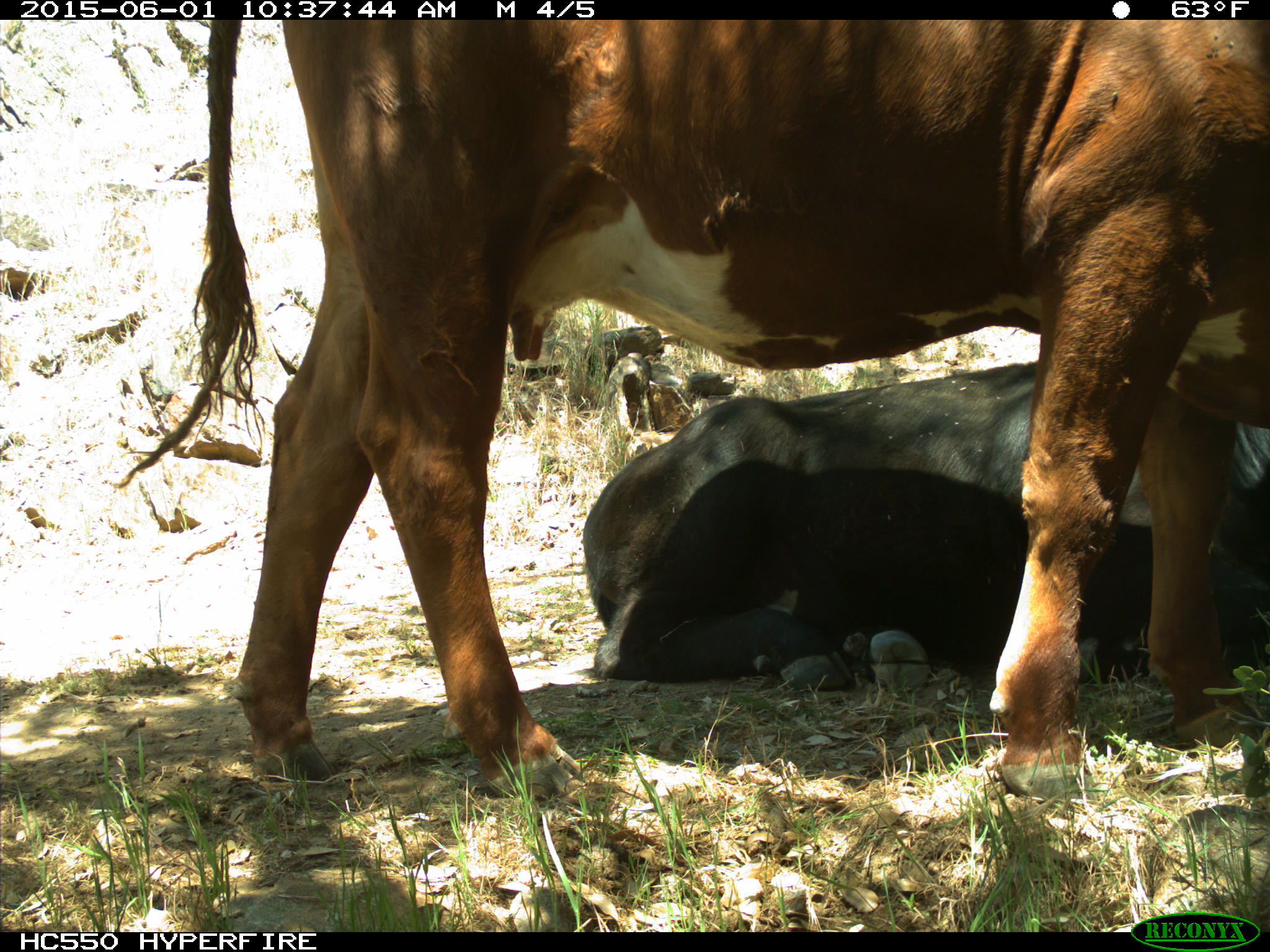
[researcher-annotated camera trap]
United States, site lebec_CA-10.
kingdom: Animalia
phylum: Chordata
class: Mammalia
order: Artiodactyla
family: Bovidae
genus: Bos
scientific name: Bos taurus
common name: domestic cow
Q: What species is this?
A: Bos taurus (domestic cow).